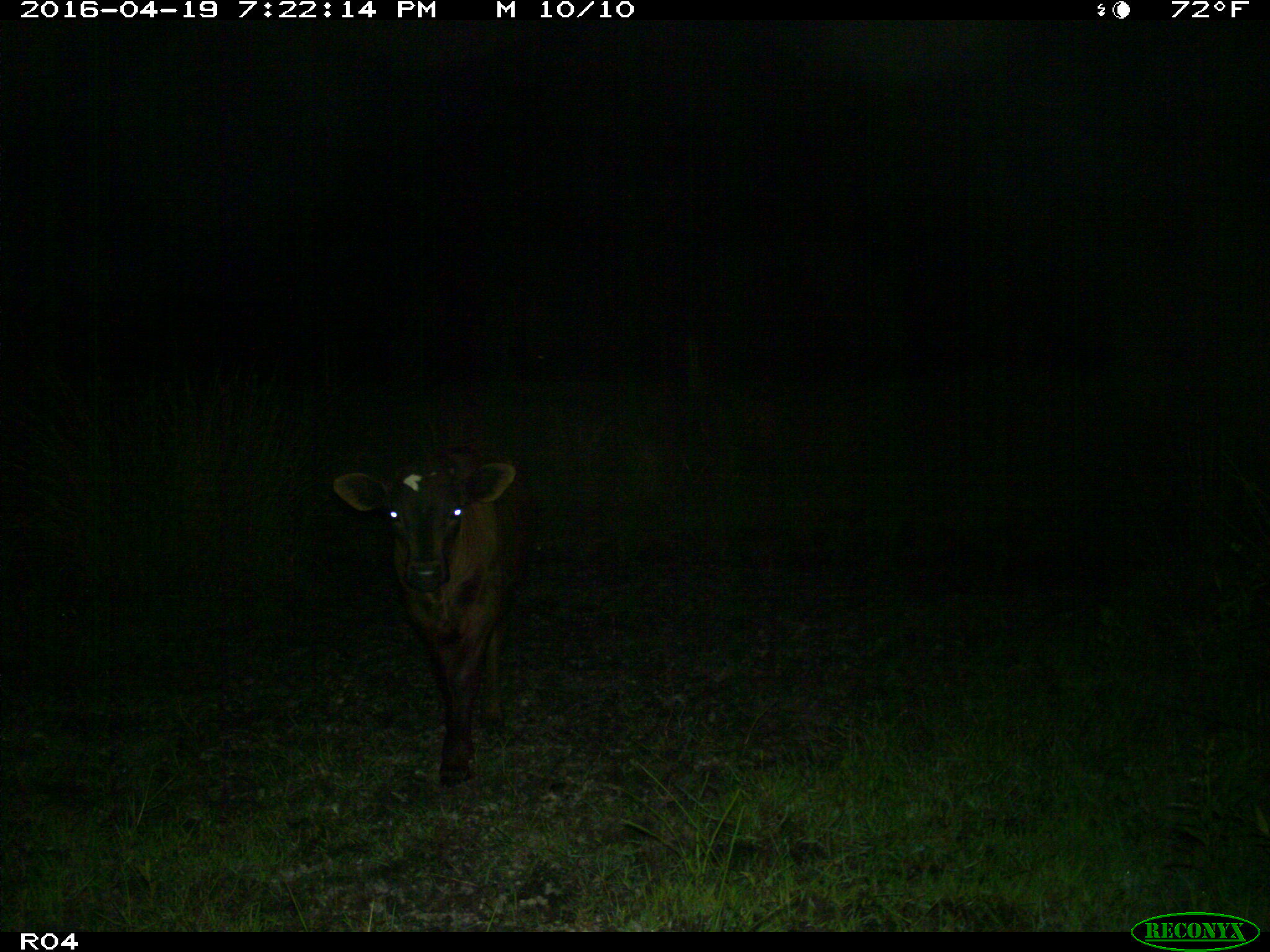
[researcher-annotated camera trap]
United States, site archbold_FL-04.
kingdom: Animalia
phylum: Chordata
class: Mammalia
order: Artiodactyla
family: Bovidae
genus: Bos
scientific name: Bos taurus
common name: domestic cow